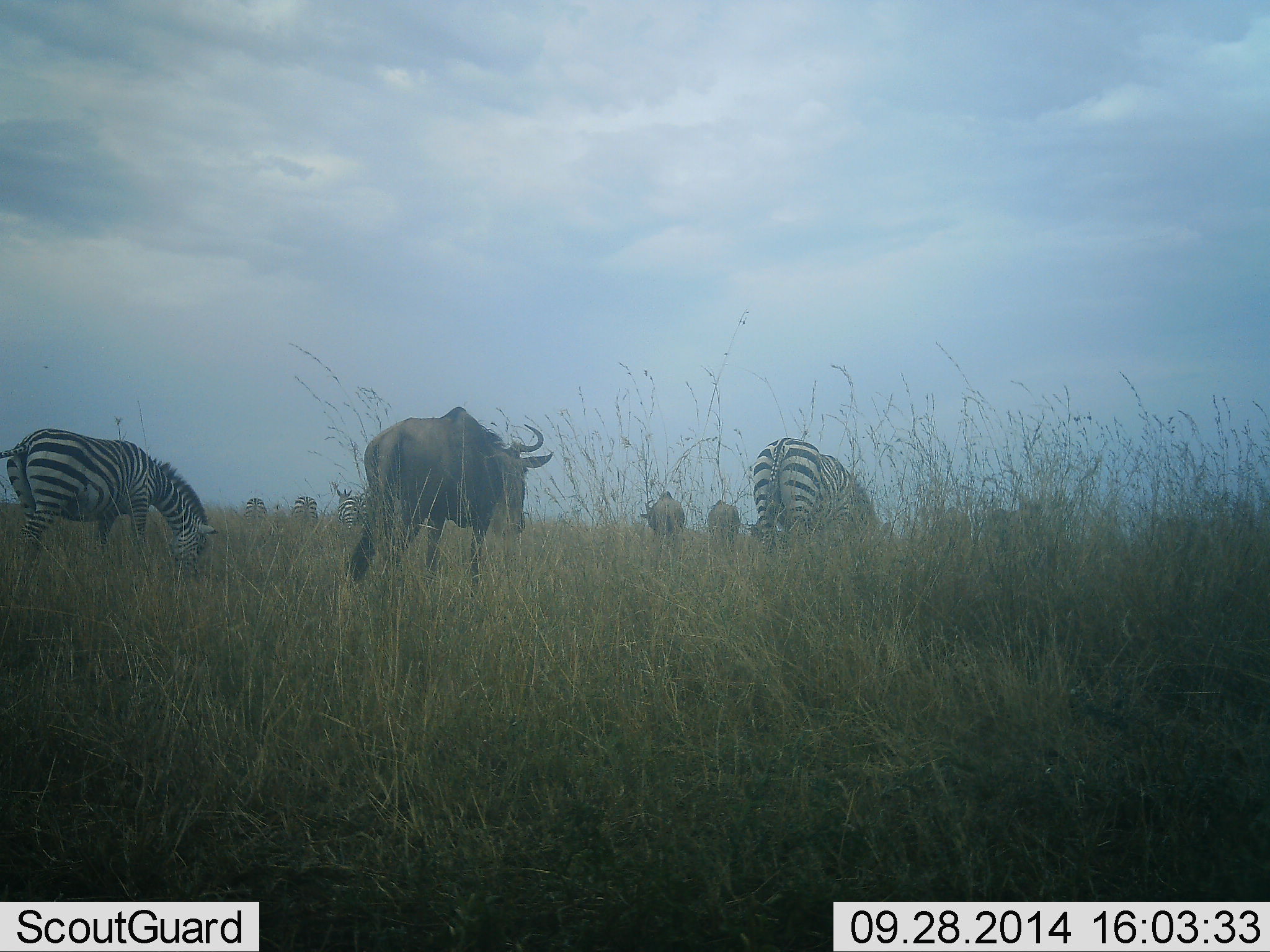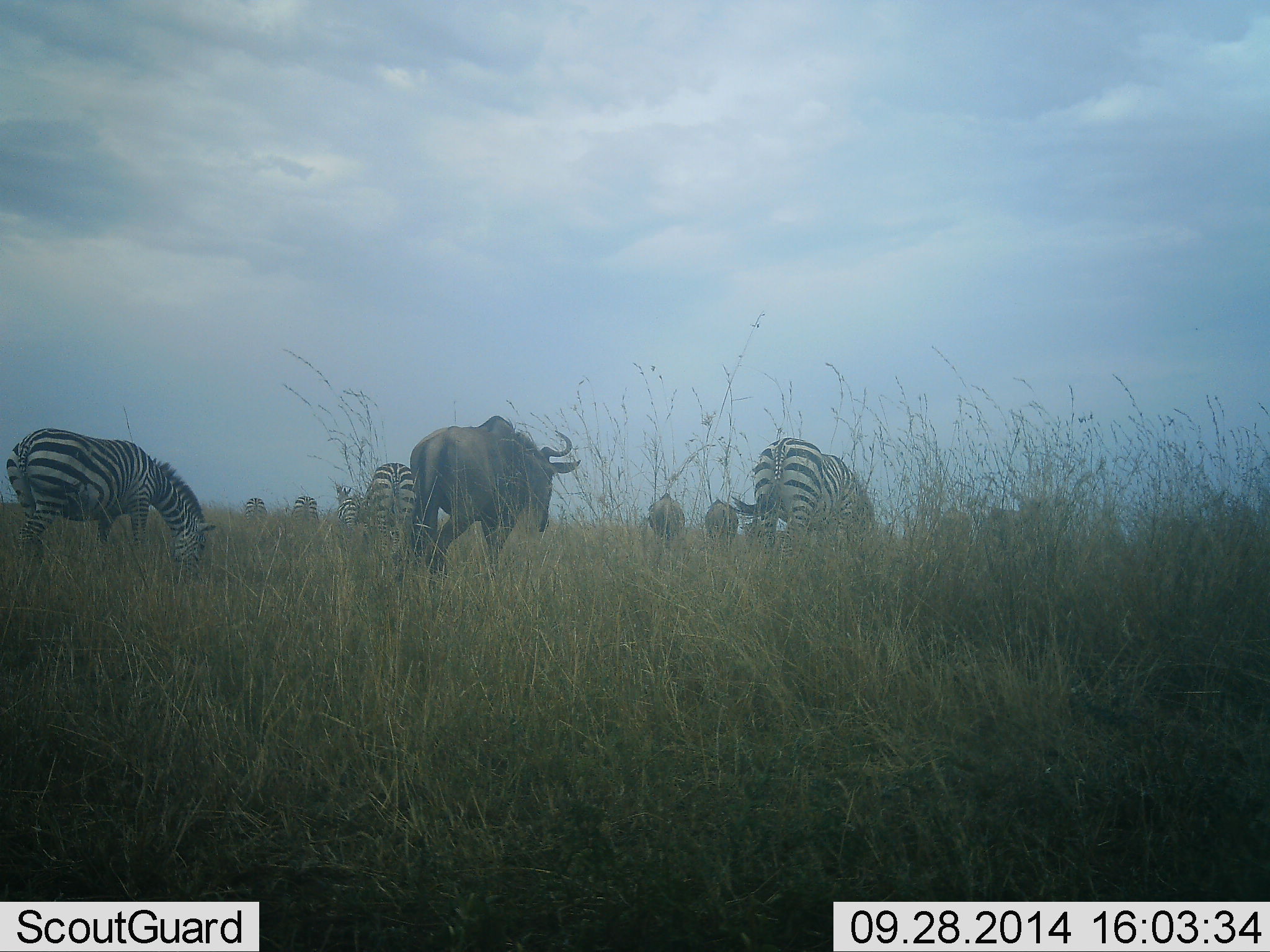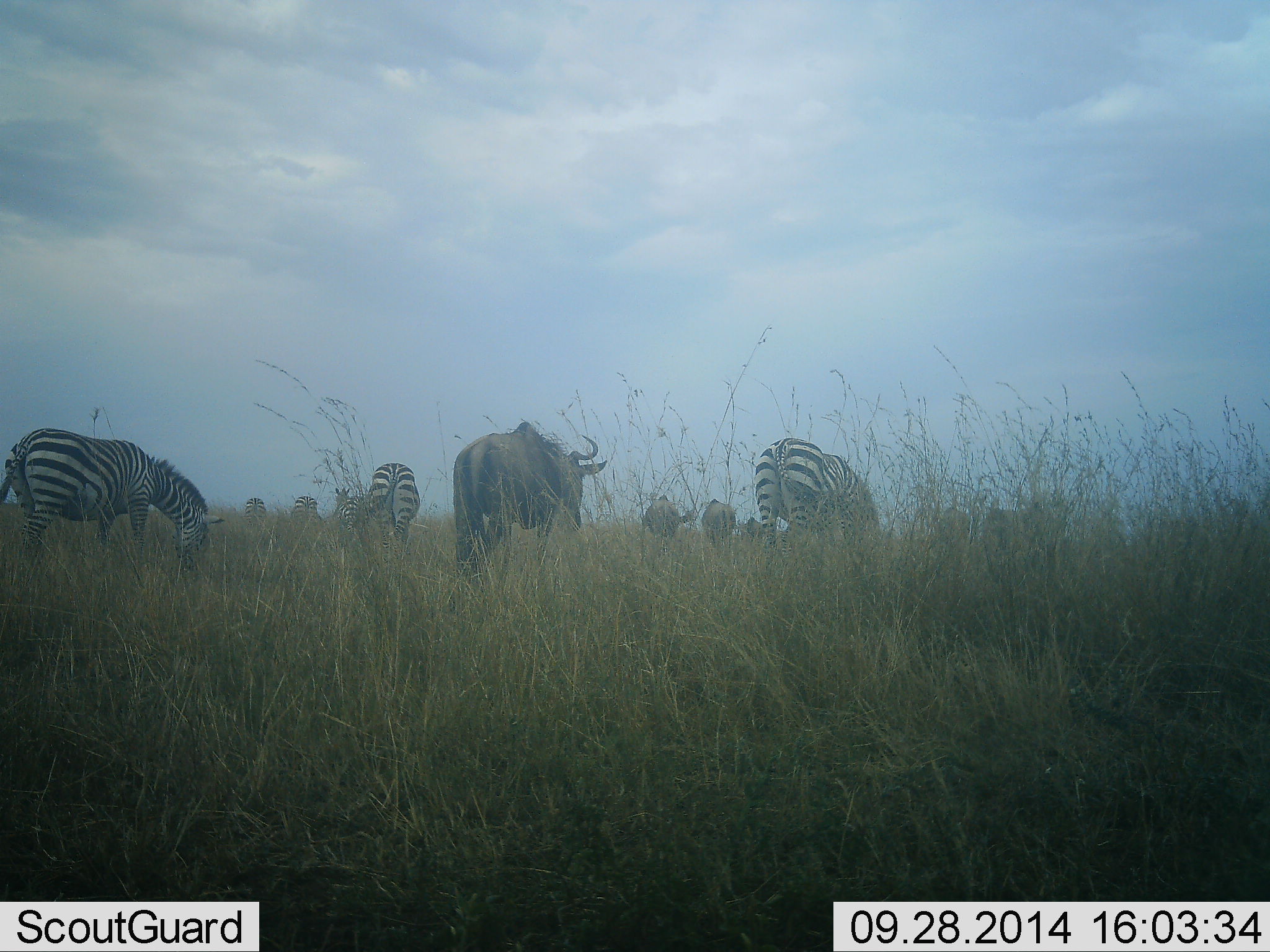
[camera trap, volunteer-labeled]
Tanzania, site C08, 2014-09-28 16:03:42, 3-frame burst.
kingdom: Animalia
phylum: Chordata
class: Mammalia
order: Artiodactyla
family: Bovidae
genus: Connochaetes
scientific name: Connochaetes taurinus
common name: blue wildebeest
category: wildebeest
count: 3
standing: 40%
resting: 0%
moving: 50%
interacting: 0%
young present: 0%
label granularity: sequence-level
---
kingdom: Animalia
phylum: Chordata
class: Mammalia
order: Perissodactyla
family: Equidae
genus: Equus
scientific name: Equus quagga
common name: plains zebra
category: zebra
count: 6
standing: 30%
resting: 0%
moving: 10%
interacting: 0%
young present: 0%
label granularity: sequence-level